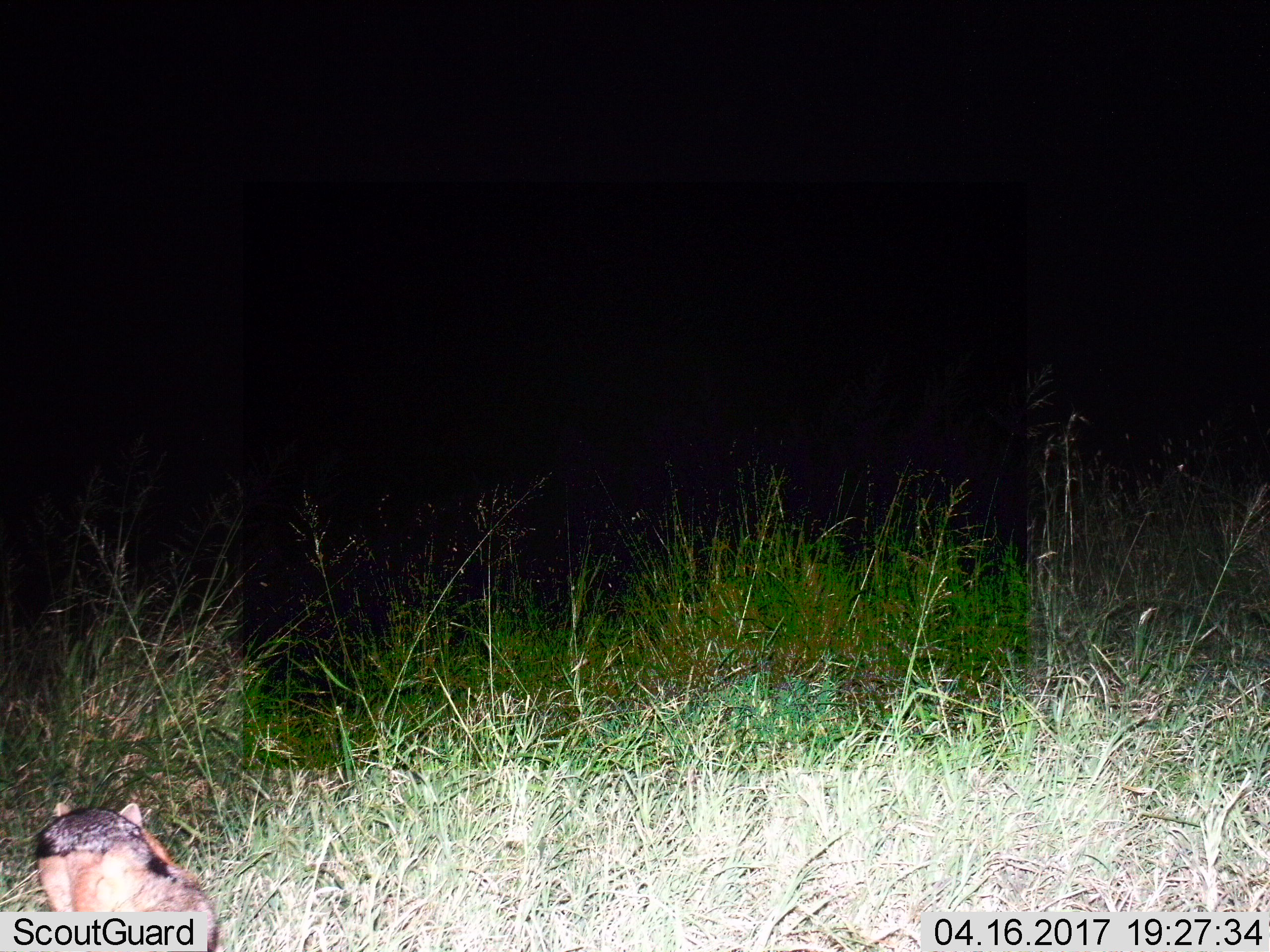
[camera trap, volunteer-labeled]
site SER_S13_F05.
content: unidentified animal